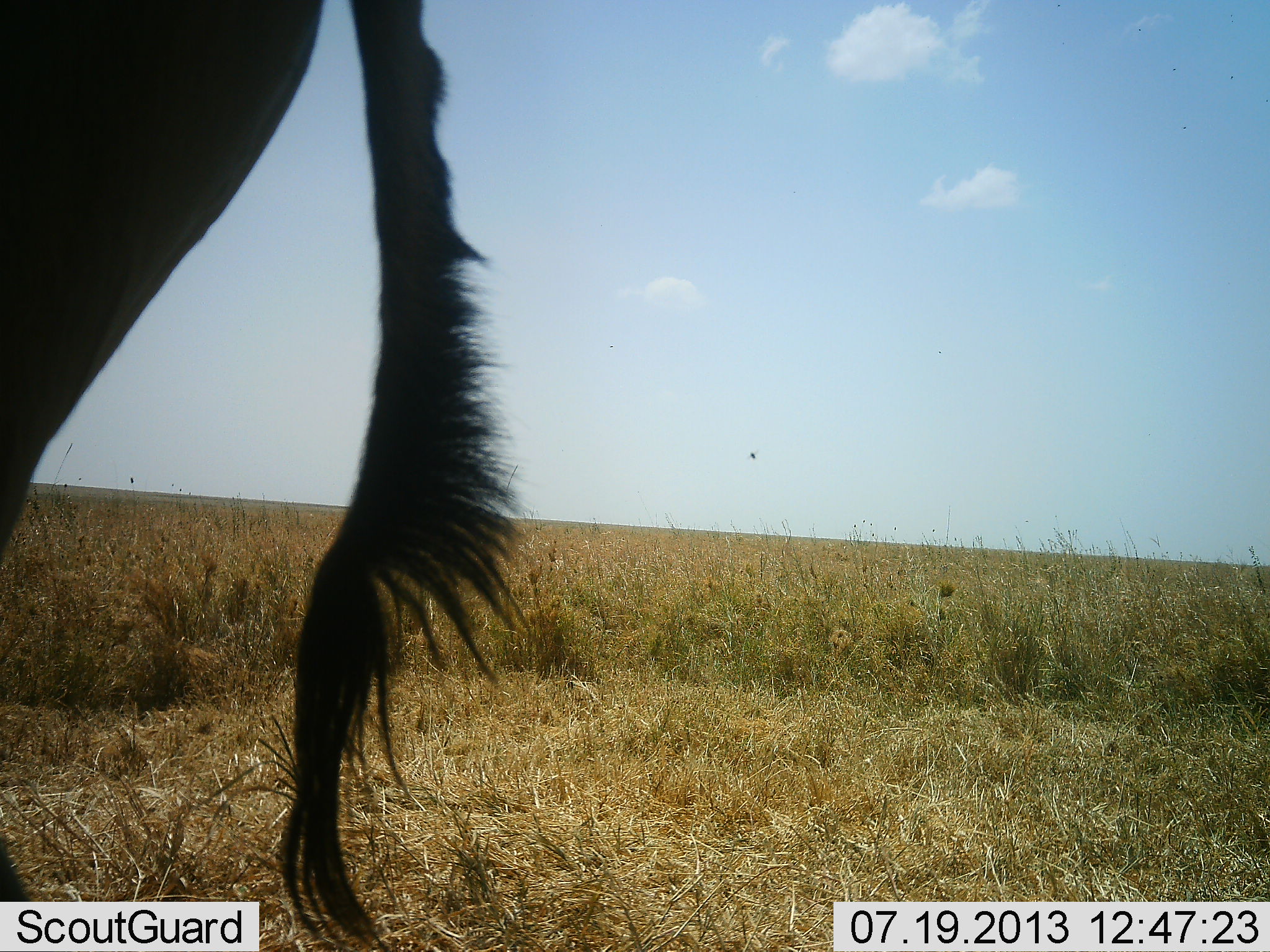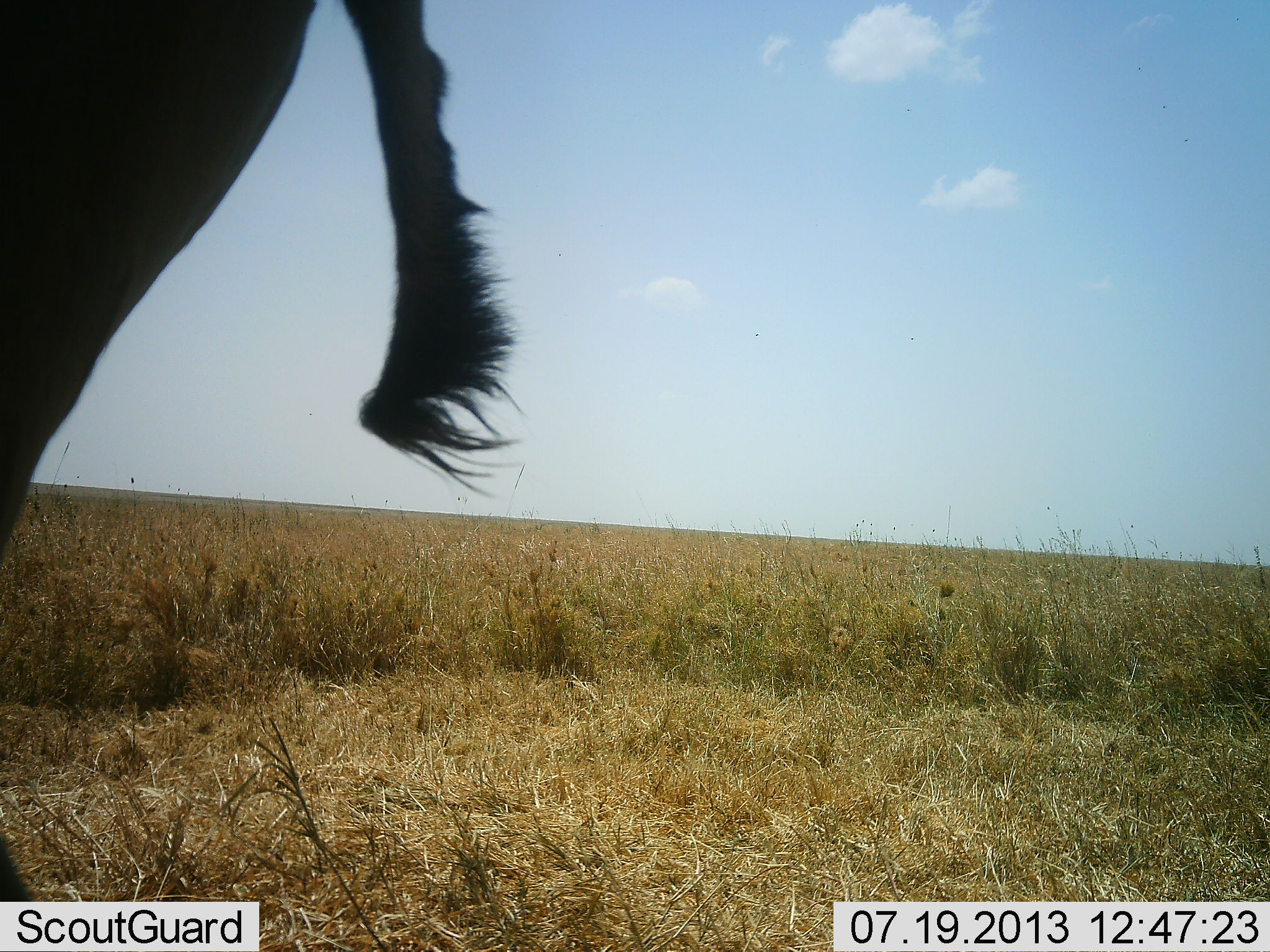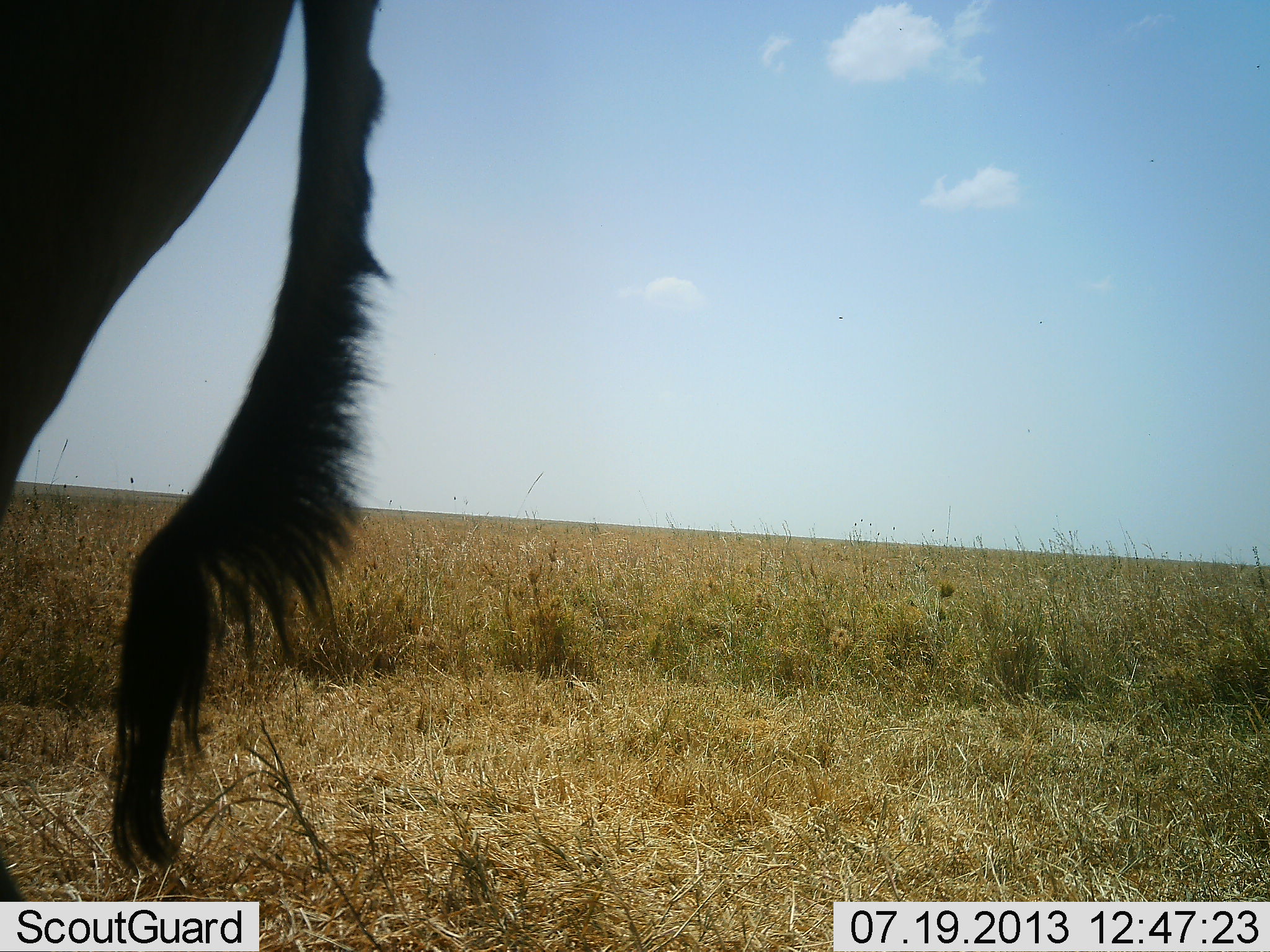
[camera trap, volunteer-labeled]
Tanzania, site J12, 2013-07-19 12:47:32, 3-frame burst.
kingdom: Animalia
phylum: Chordata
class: Mammalia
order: Artiodactyla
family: Bovidae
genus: Alcelaphus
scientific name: Alcelaphus buselaphus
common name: hartebeest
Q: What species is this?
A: Hartebeest (Alcelaphus buselaphus).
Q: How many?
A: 1.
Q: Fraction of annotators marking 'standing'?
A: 100%.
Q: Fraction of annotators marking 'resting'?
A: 0%.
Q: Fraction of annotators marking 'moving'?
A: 0%.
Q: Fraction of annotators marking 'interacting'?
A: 0%.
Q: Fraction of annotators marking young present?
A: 0%.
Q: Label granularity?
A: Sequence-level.